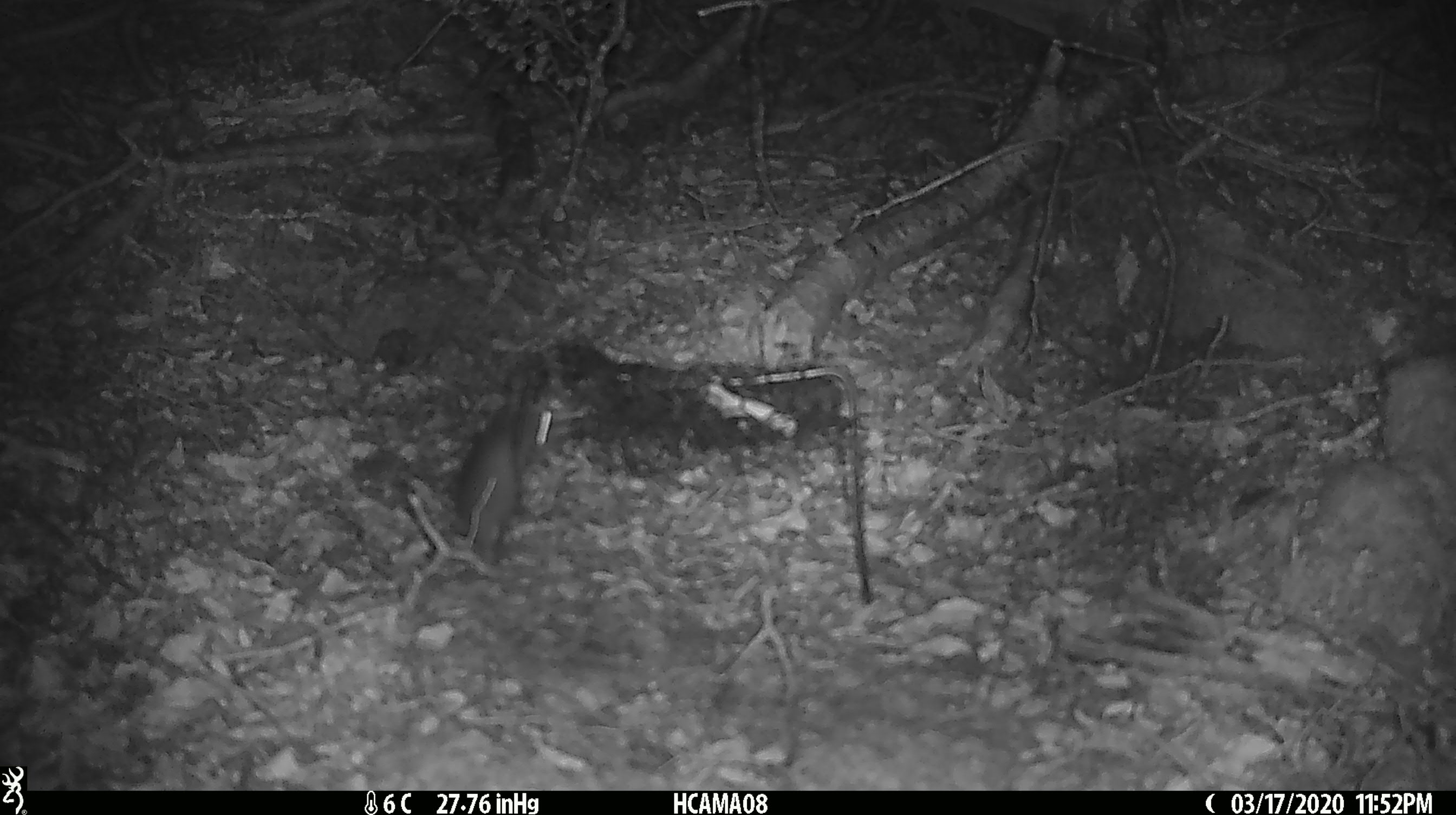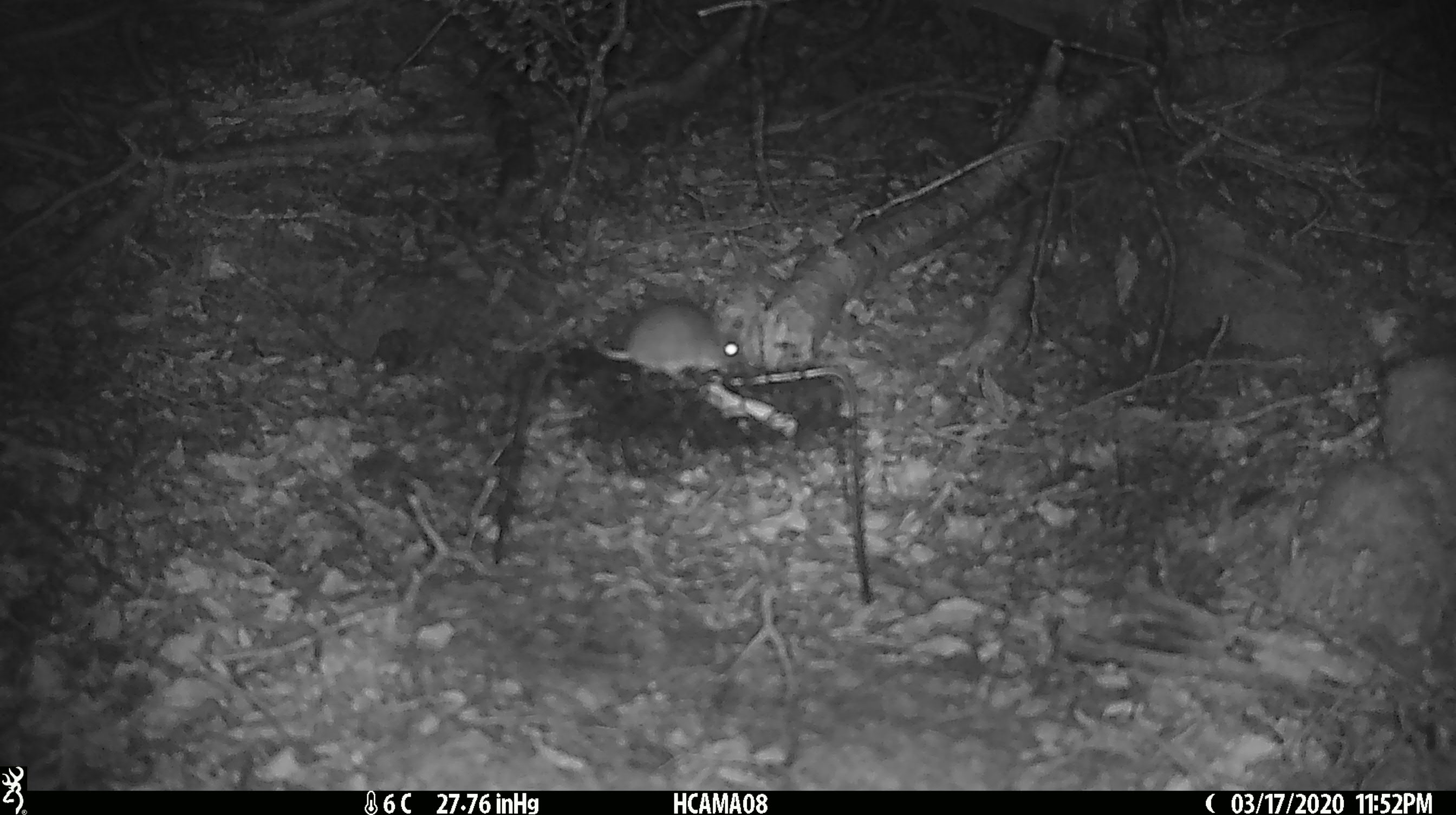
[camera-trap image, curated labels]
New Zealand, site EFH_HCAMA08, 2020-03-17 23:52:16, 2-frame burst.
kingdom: Animalia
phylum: Chordata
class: Mammalia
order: Rodentia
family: Muridae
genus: Mus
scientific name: Mus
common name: mouse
Mouse (Mus).